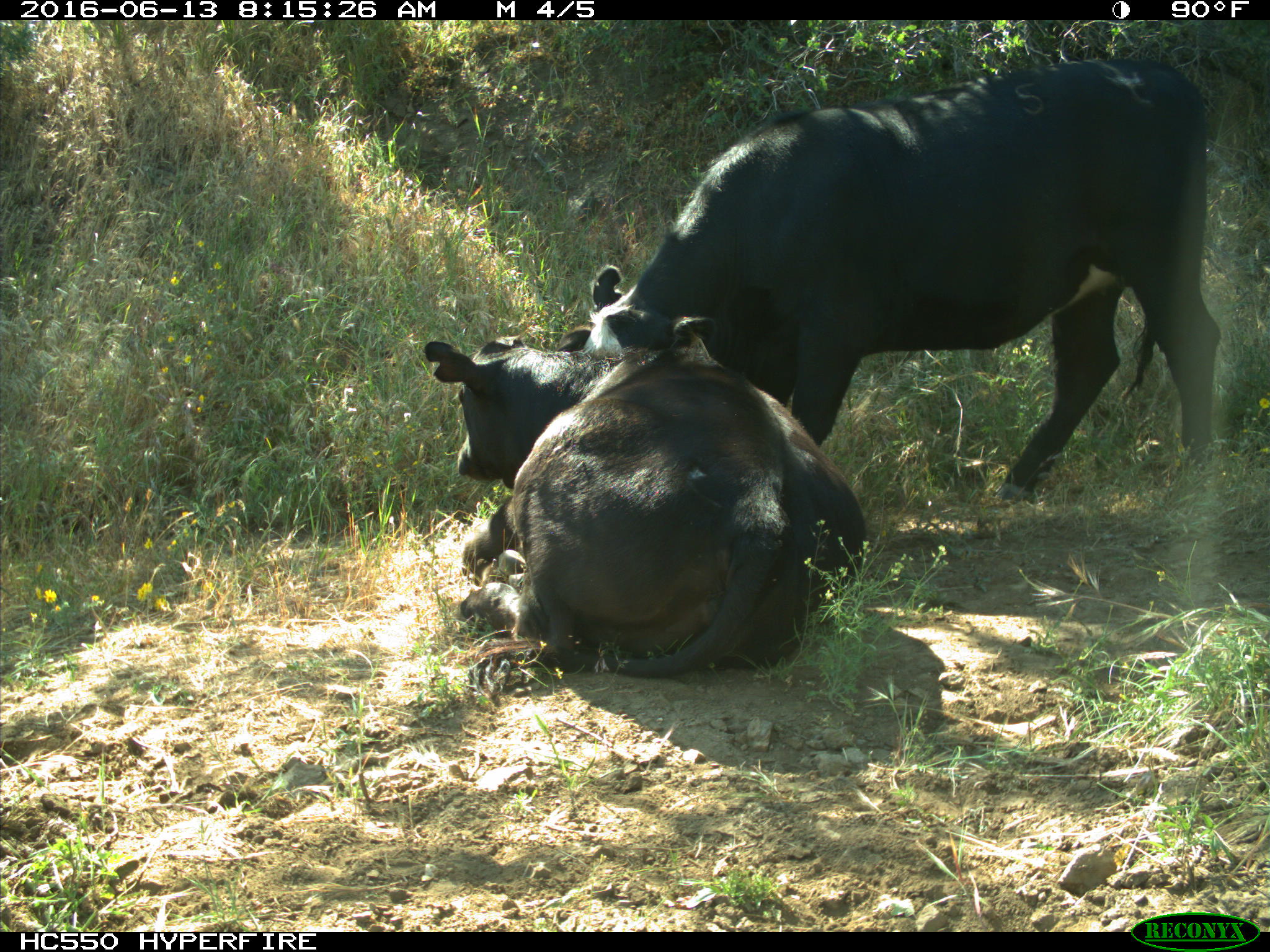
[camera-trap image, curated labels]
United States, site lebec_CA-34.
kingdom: Animalia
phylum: Chordata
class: Mammalia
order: Artiodactyla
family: Bovidae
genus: Bos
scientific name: Bos taurus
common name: domestic cow